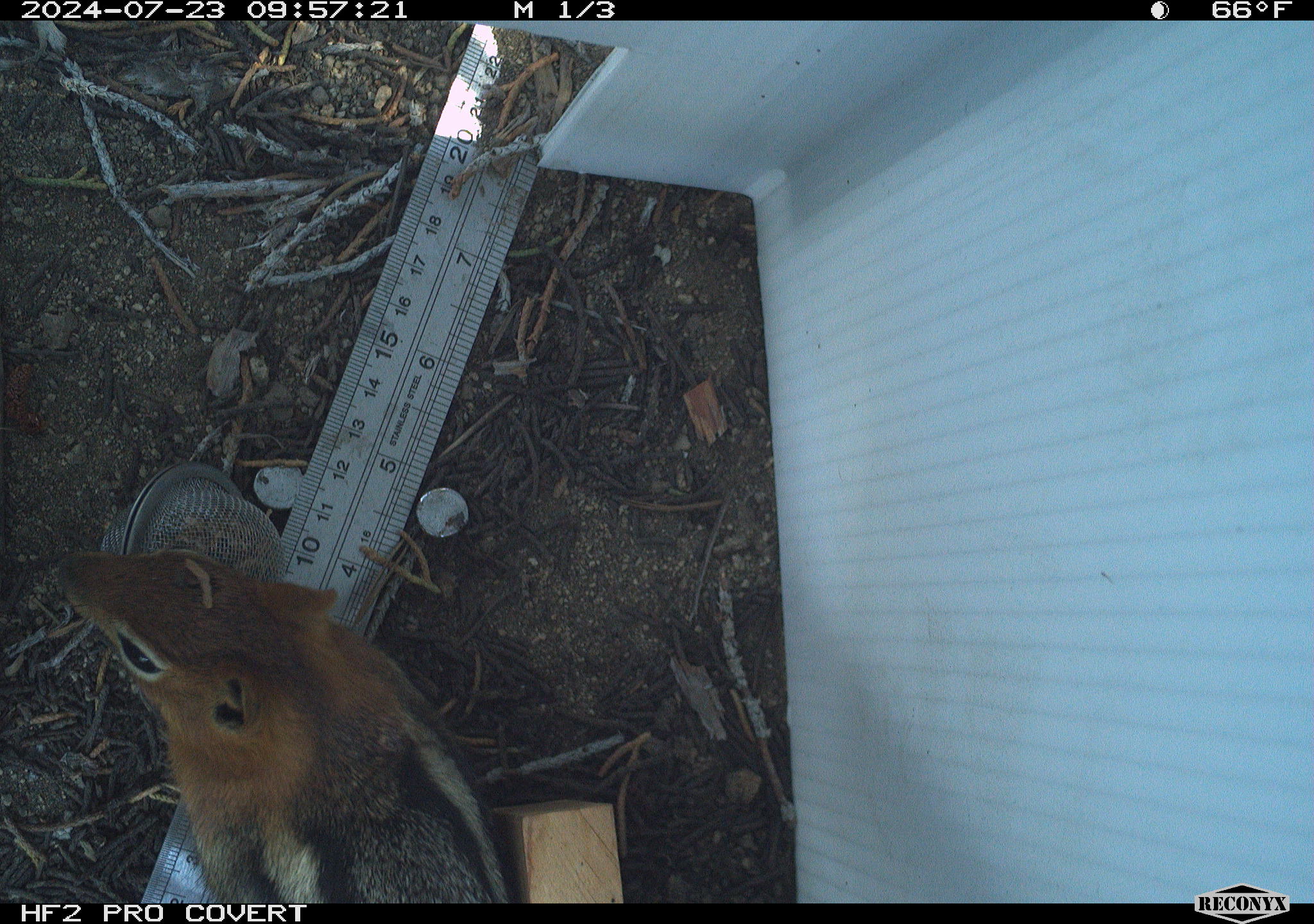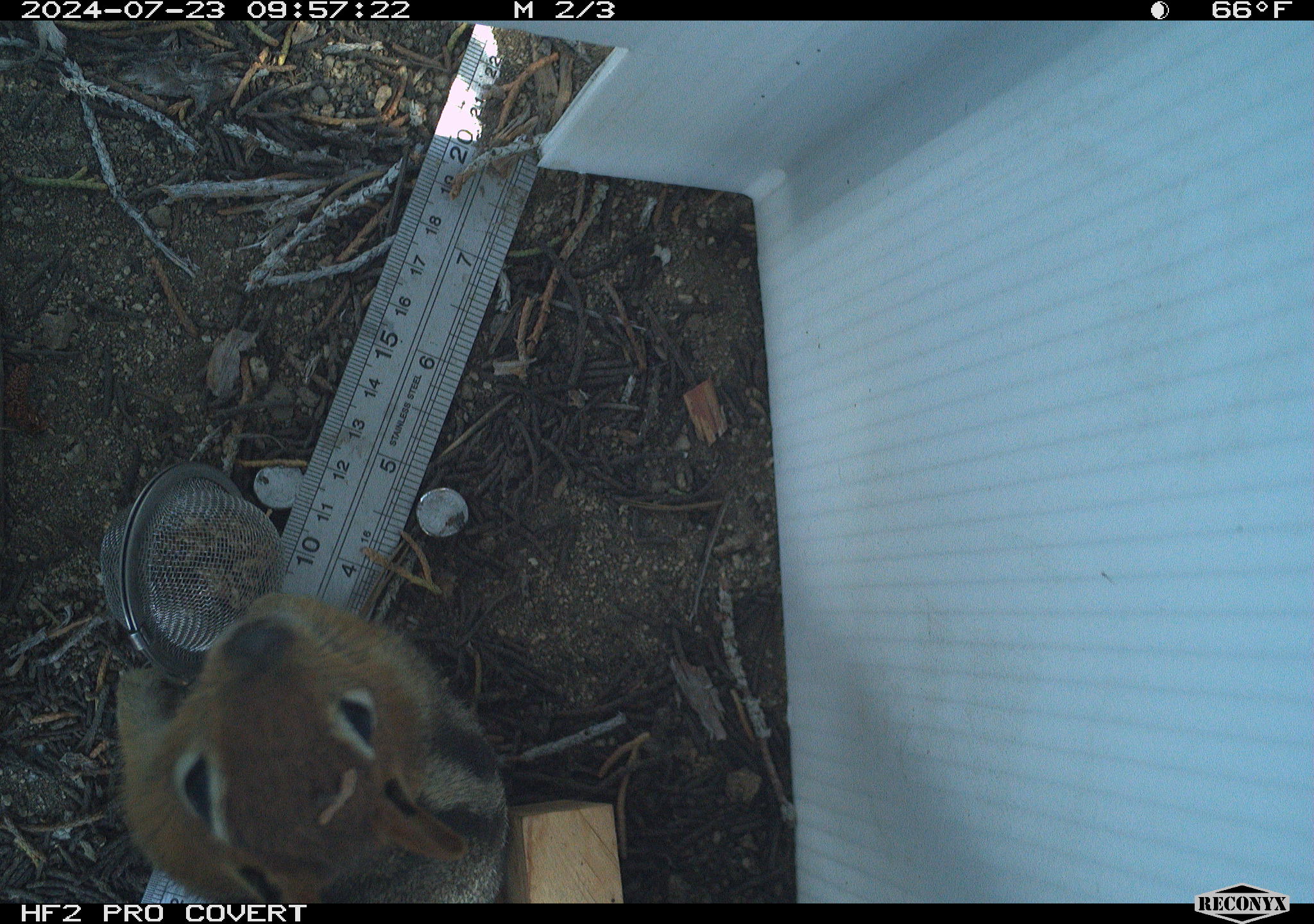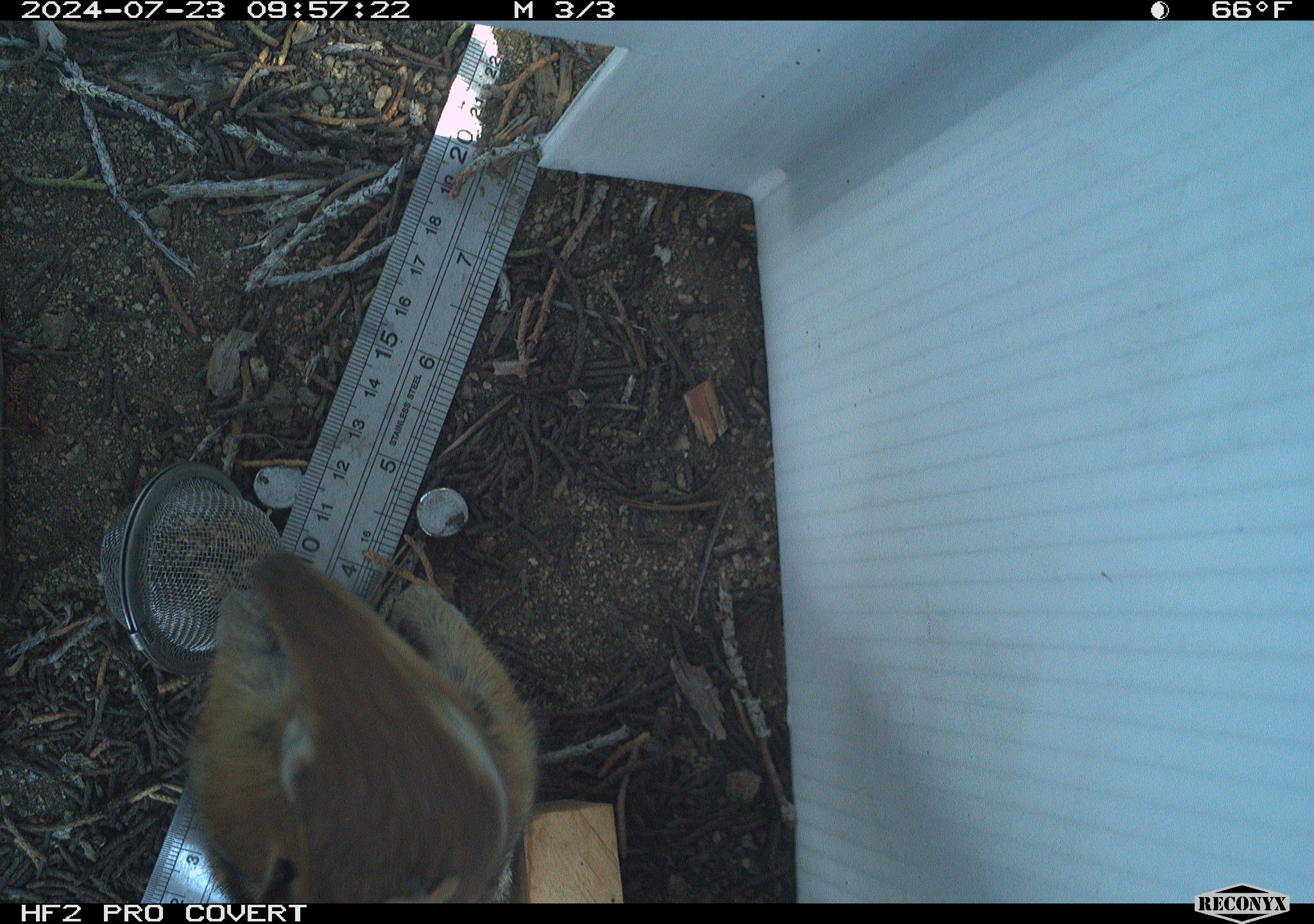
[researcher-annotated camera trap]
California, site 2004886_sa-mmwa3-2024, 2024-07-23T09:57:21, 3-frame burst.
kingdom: Animalia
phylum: Chordata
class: Mammalia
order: Rodentia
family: Sciuridae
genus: Callospermophilus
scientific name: Callospermophilus lateralis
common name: golden mantled ground squirrel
Golden mantled ground squirrel (Callospermophilus lateralis).